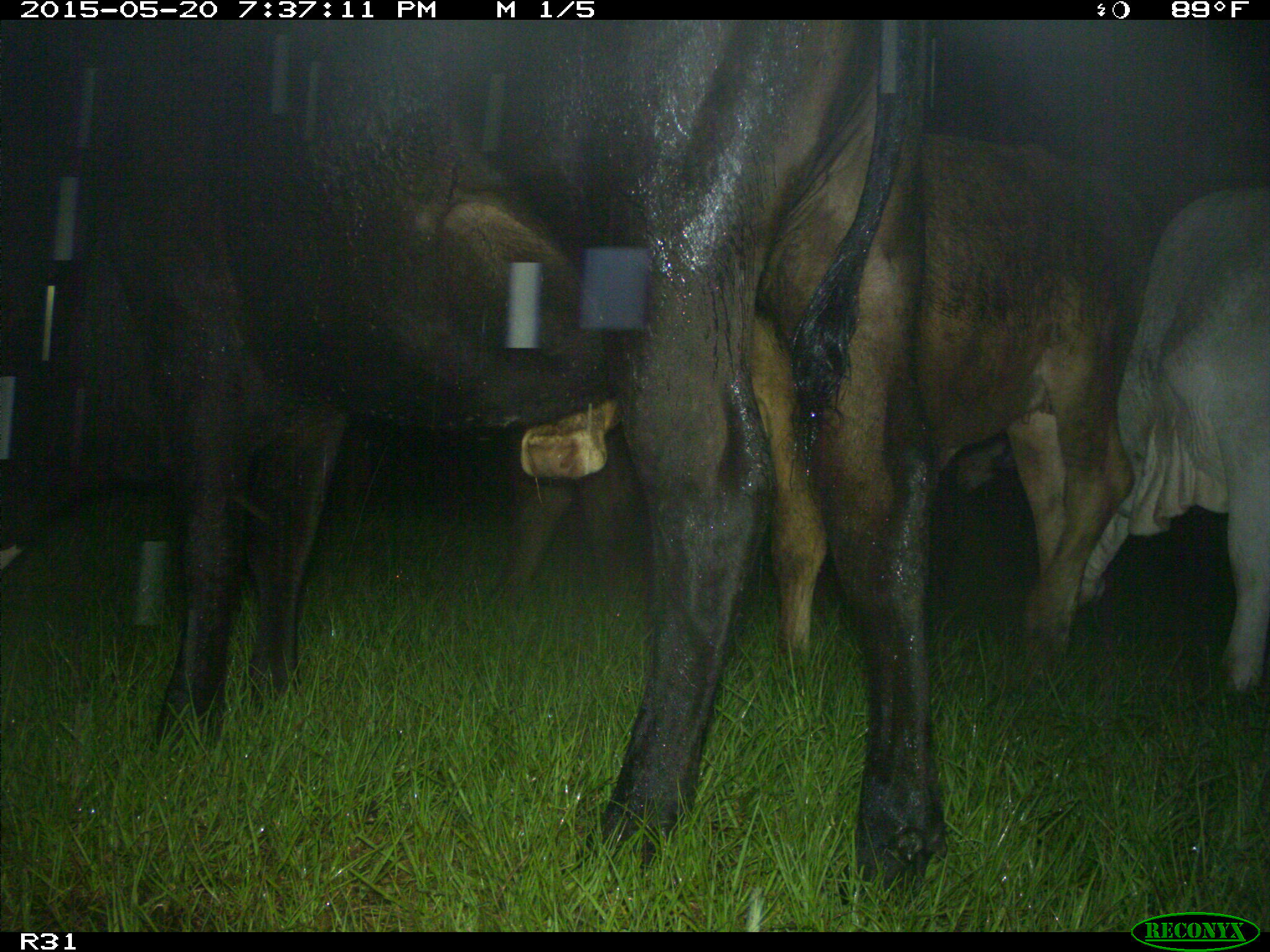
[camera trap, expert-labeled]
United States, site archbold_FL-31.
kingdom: Animalia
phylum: Chordata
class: Mammalia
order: Artiodactyla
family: Bovidae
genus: Bos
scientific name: Bos taurus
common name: domestic cow